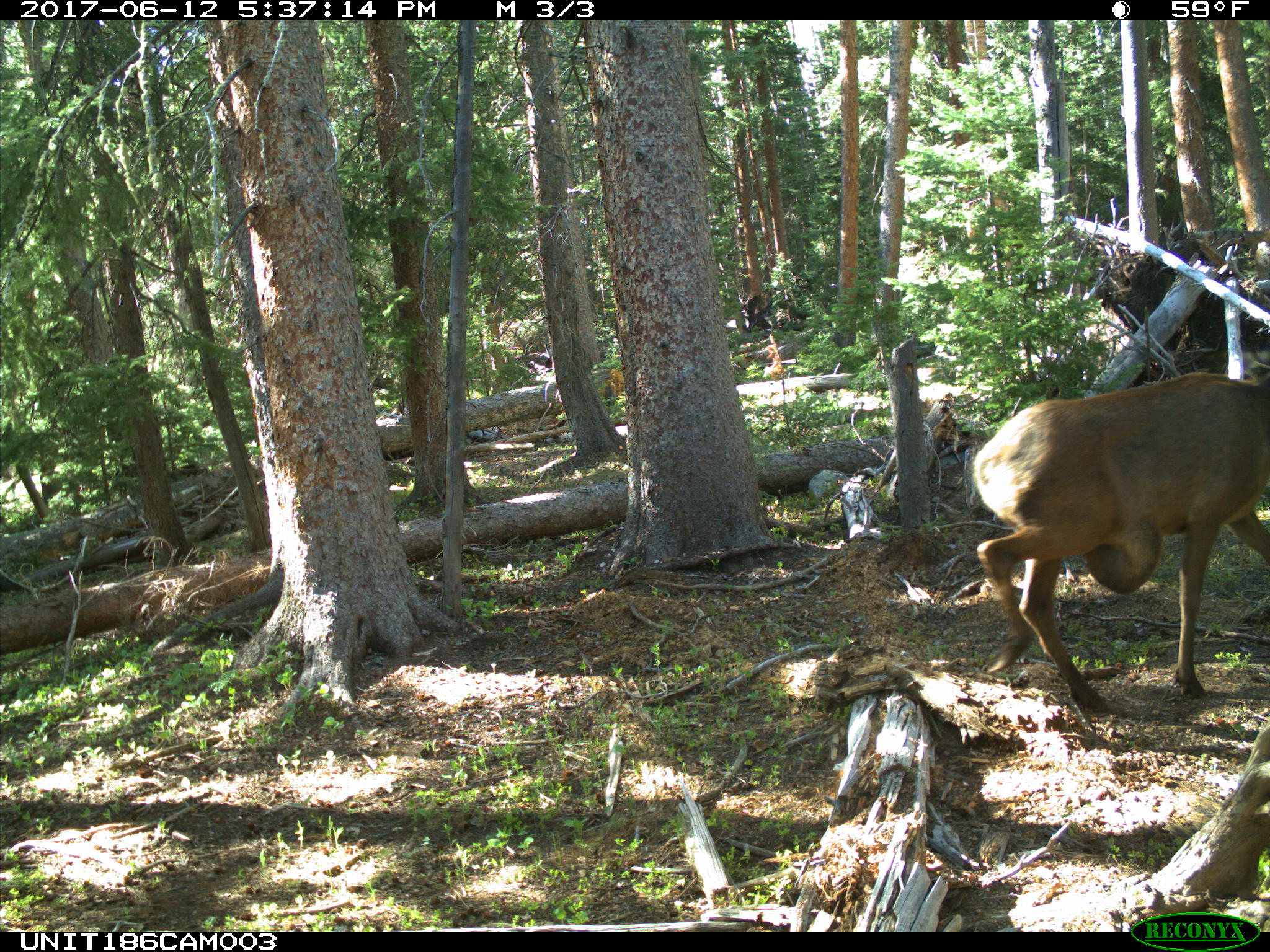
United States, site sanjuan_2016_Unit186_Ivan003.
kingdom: Animalia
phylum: Chordata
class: Mammalia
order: Artiodactyla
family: Cervidae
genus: Cervus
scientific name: Cervus elaphus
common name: red deer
Cervus elaphus (red deer).